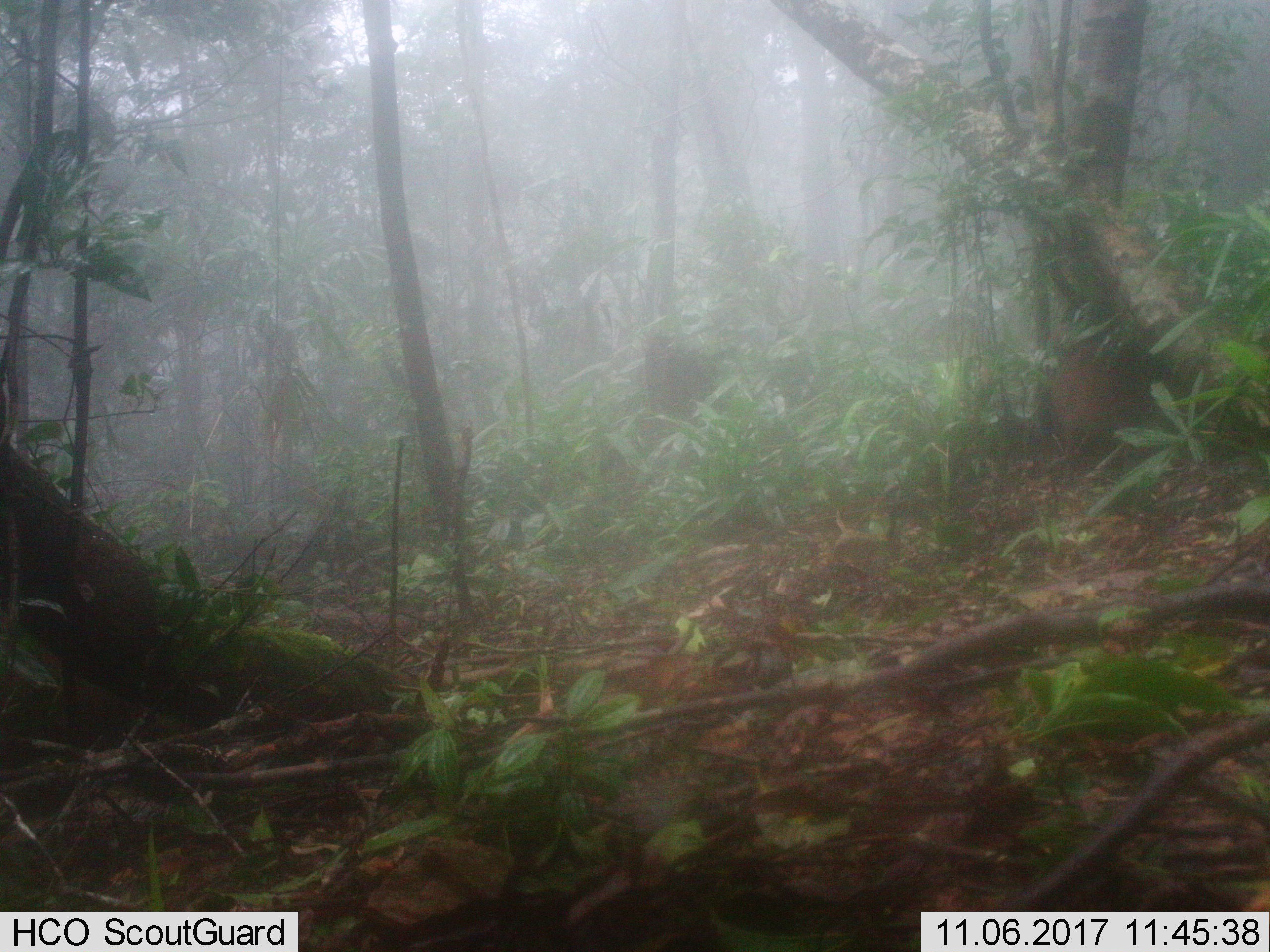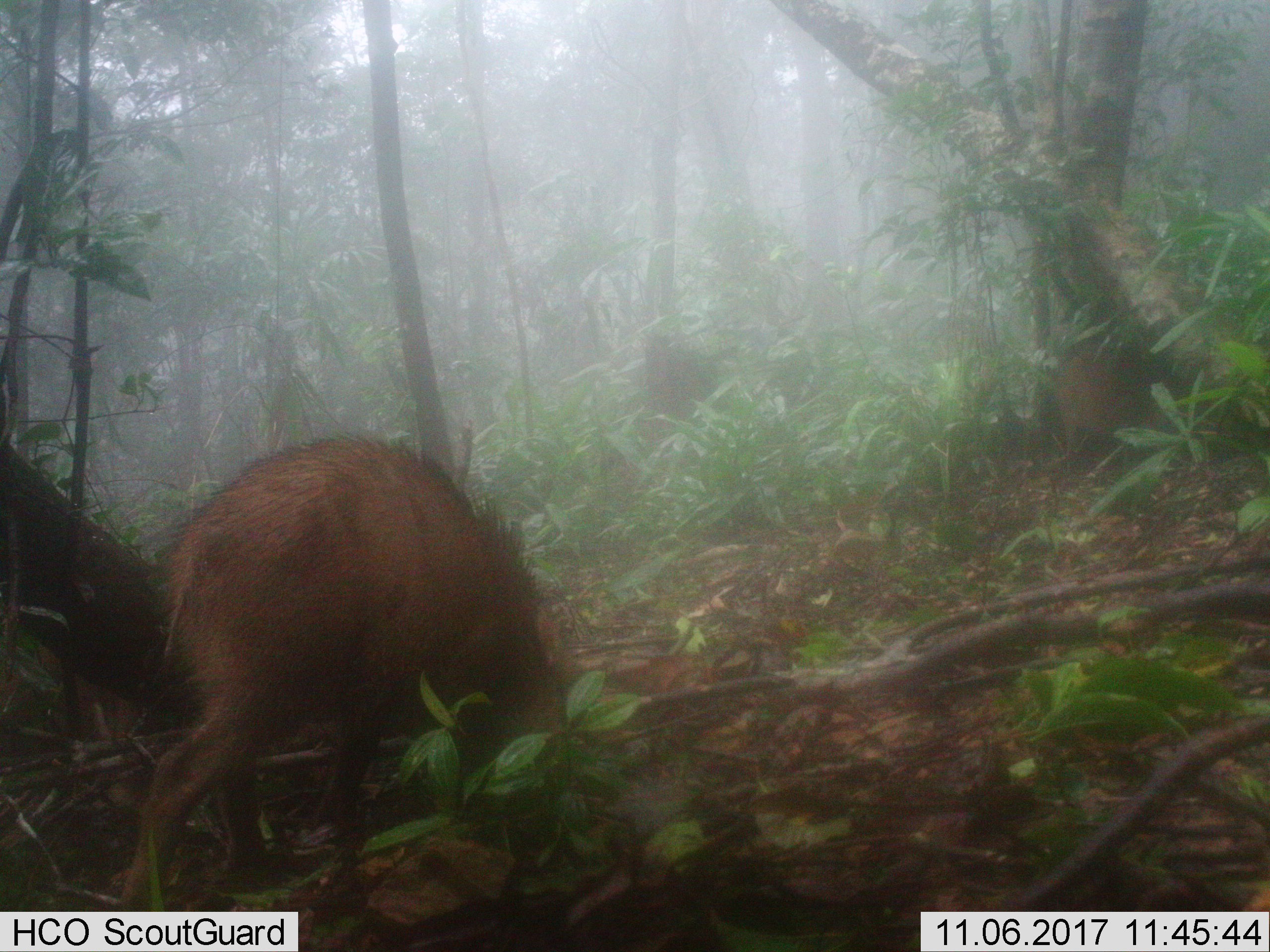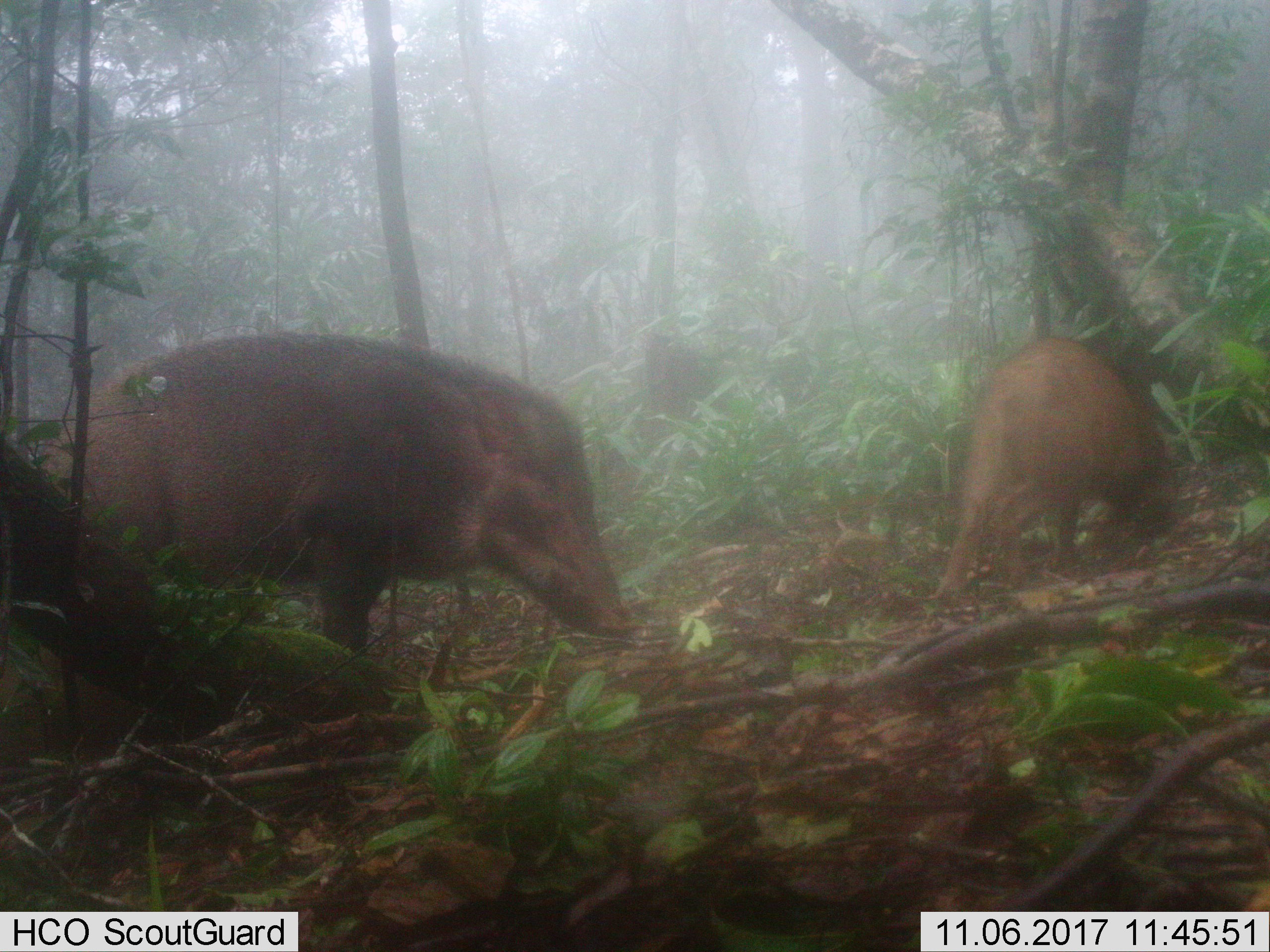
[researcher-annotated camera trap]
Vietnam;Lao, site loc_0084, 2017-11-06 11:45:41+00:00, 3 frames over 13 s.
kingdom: Animalia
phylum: Chordata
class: Mammalia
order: Artiodactyla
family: Suidae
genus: Sus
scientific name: Sus scrofa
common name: eurasian wild pig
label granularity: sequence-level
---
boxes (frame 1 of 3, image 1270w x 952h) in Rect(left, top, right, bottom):
eurasian wild pig: Rect(1050, 346, 1175, 438)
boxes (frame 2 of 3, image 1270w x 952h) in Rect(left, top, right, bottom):
eurasian wild pig: Rect(122, 431, 563, 912); Rect(1050, 346, 1175, 438)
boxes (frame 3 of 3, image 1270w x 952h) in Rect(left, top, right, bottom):
eurasian wild pig: Rect(40, 328, 634, 658); Rect(936, 336, 1175, 595)